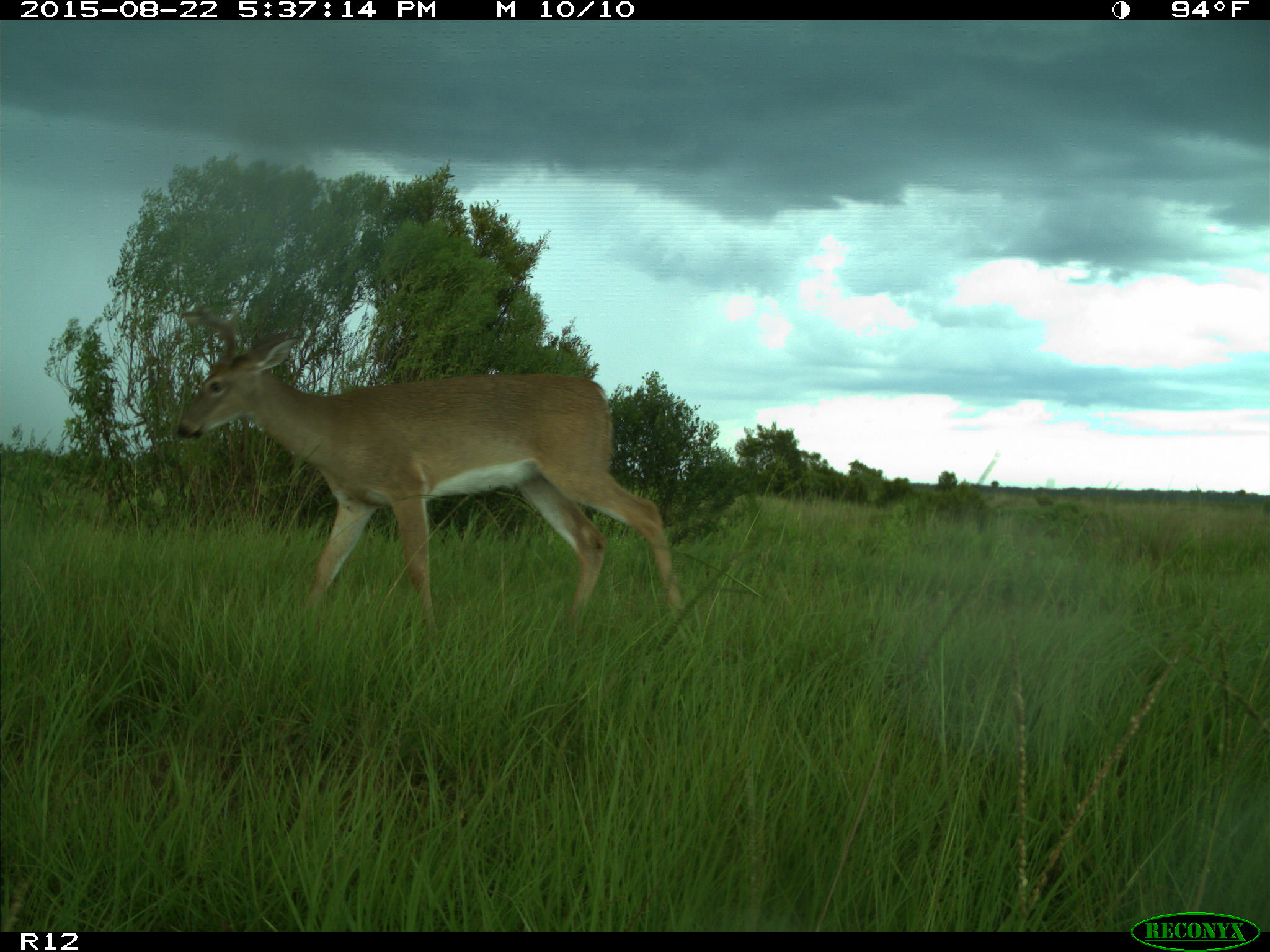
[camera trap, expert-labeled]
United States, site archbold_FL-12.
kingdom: Animalia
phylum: Chordata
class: Mammalia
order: Artiodactyla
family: Cervidae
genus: Odocoileus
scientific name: Odocoileus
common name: deer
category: unidentified deer